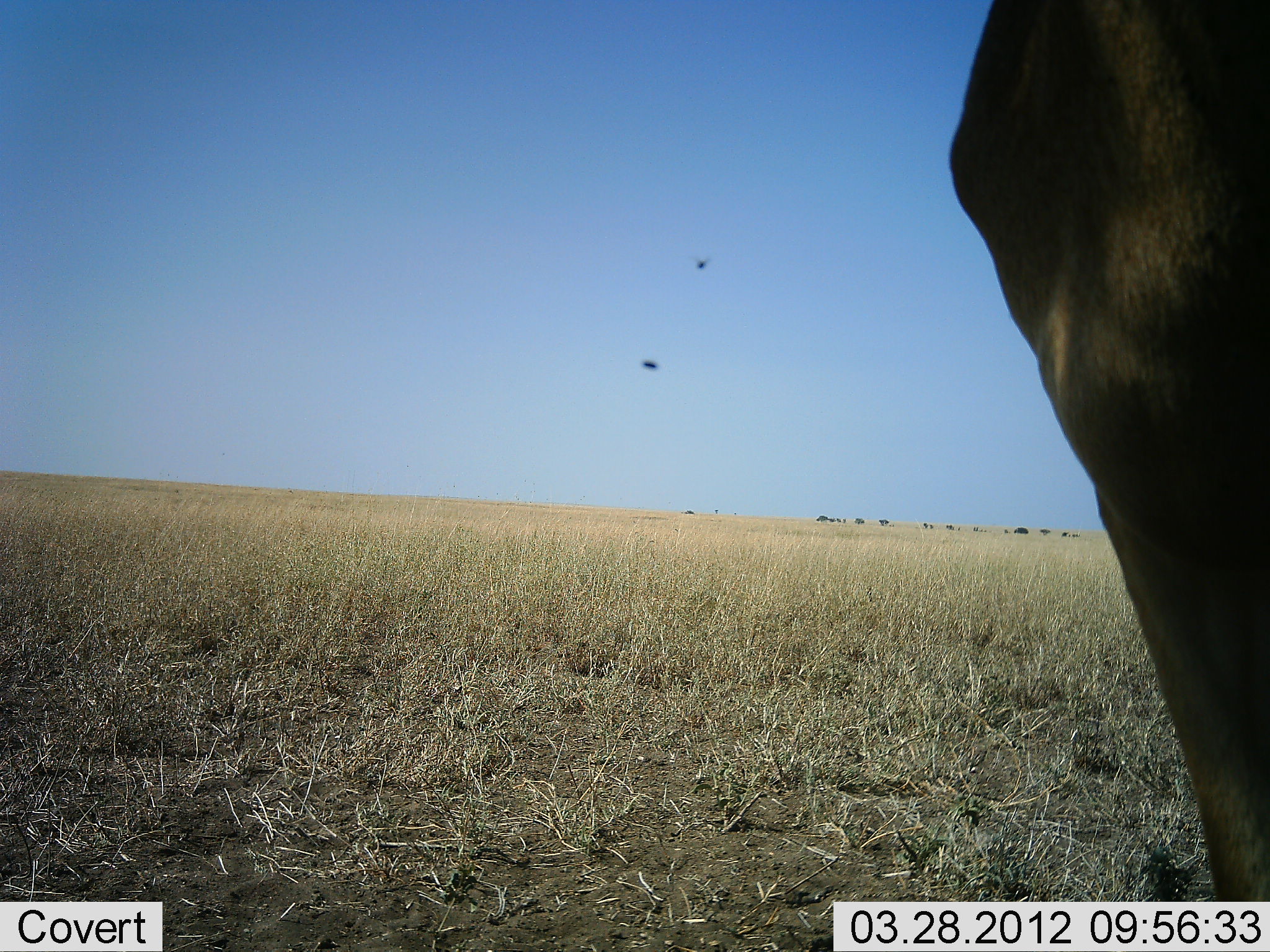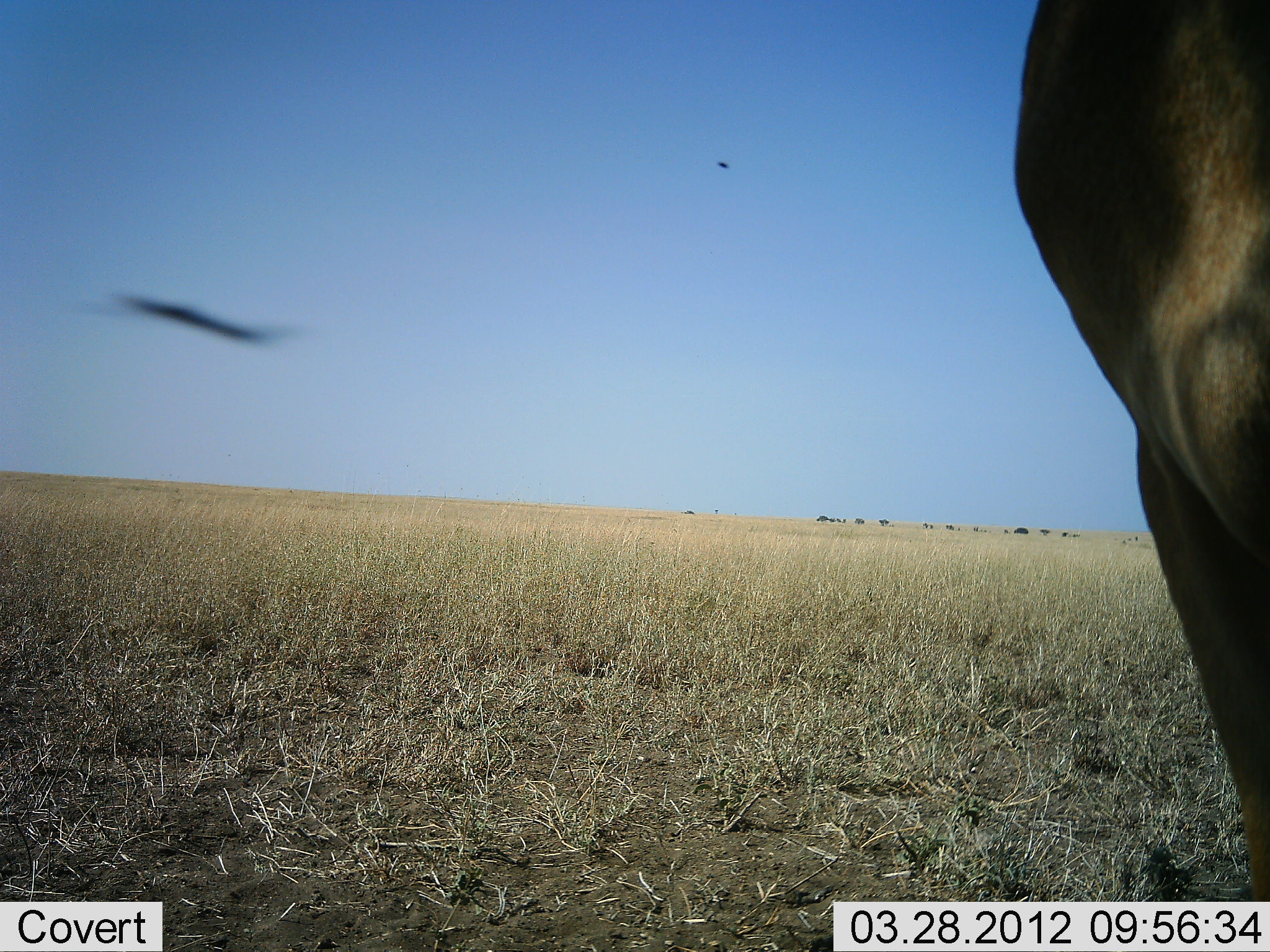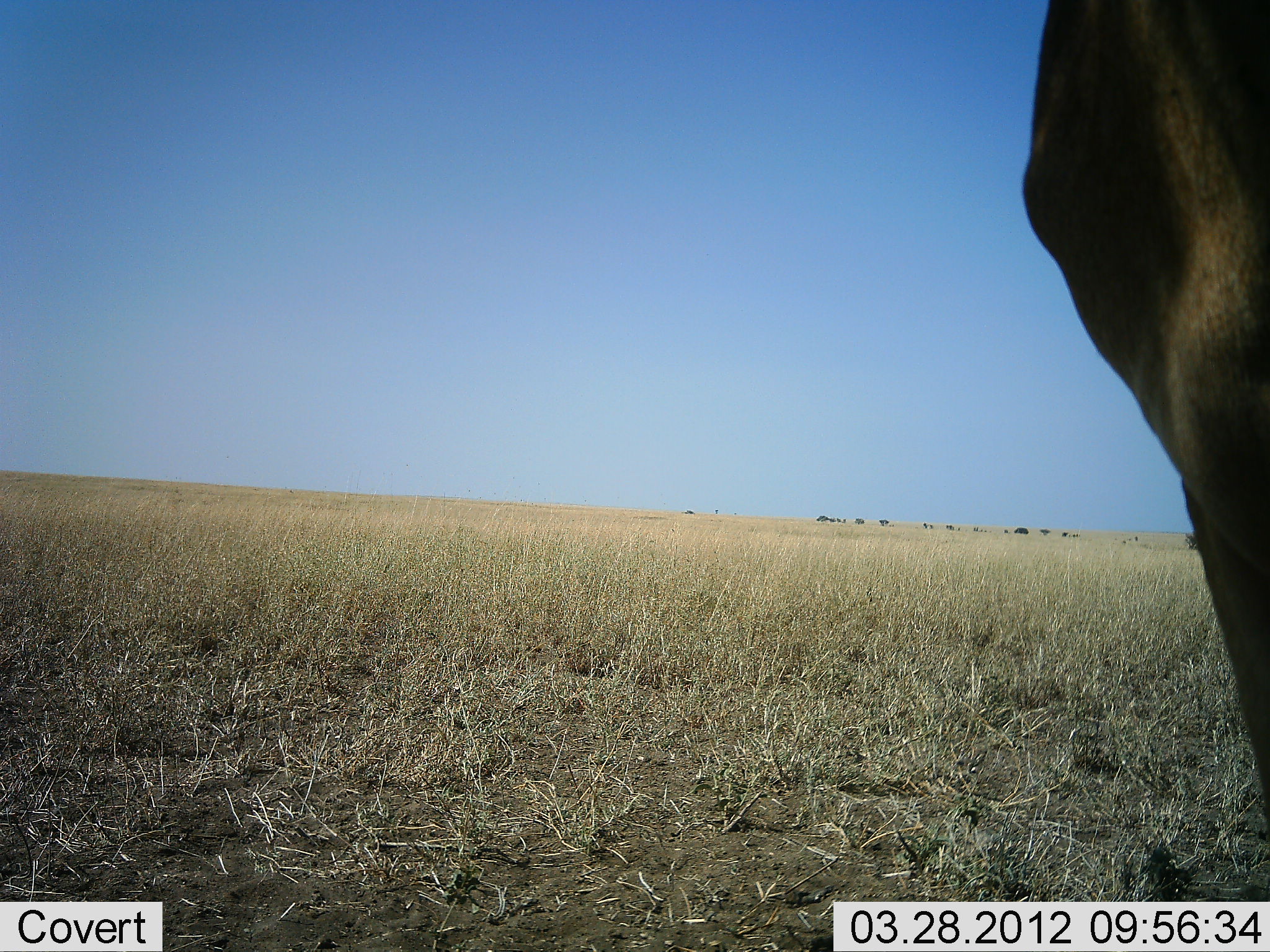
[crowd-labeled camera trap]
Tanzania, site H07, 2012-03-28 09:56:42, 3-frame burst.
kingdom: Animalia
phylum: Chordata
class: Aves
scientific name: Aves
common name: bird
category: otherbird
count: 2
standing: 0%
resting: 0%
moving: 100%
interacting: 0%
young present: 0%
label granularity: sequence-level